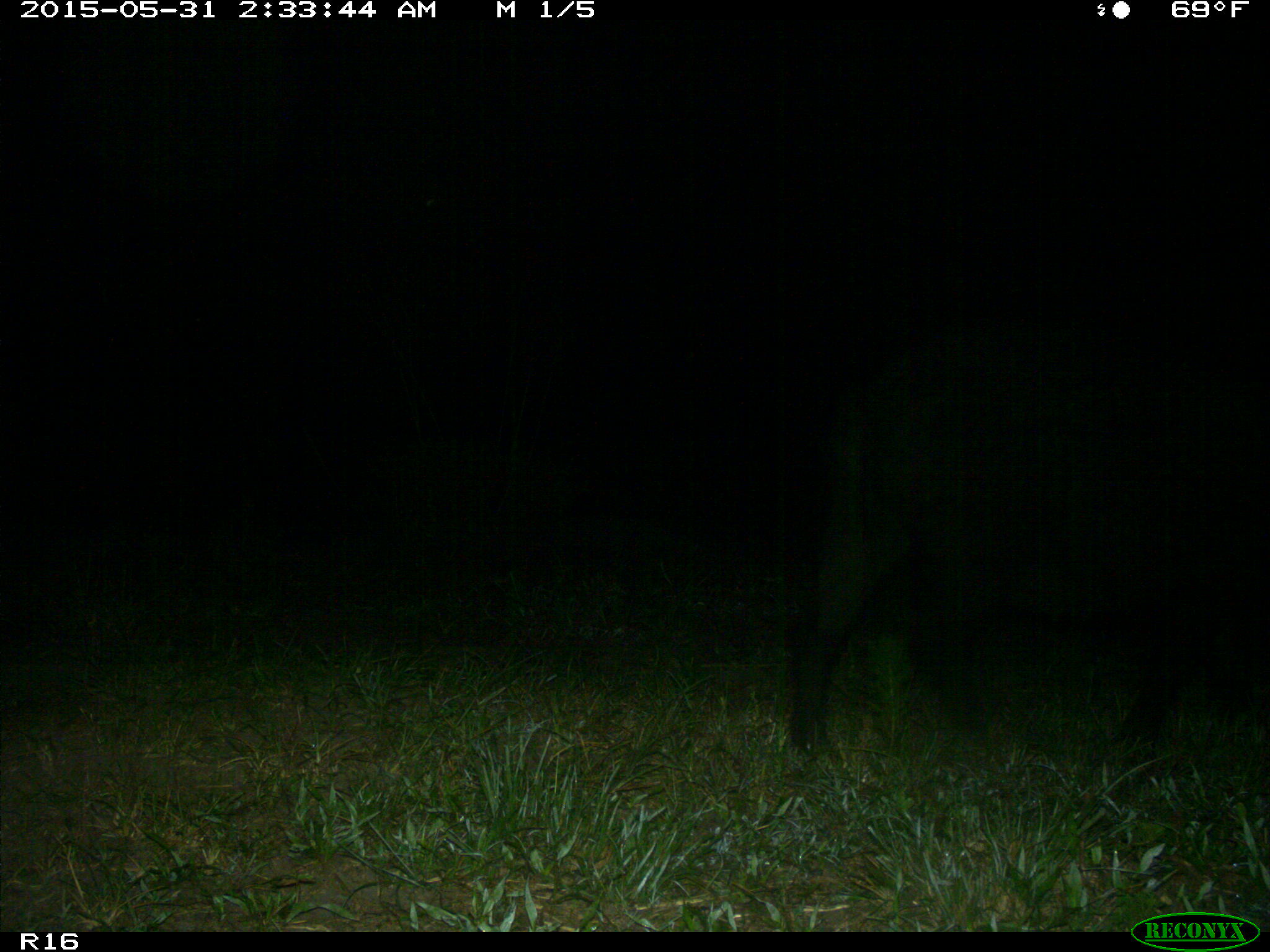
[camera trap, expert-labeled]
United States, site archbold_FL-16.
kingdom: Animalia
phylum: Chordata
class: Mammalia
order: Artiodactyla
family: Suidae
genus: Sus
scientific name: Sus scrofa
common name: wild boar